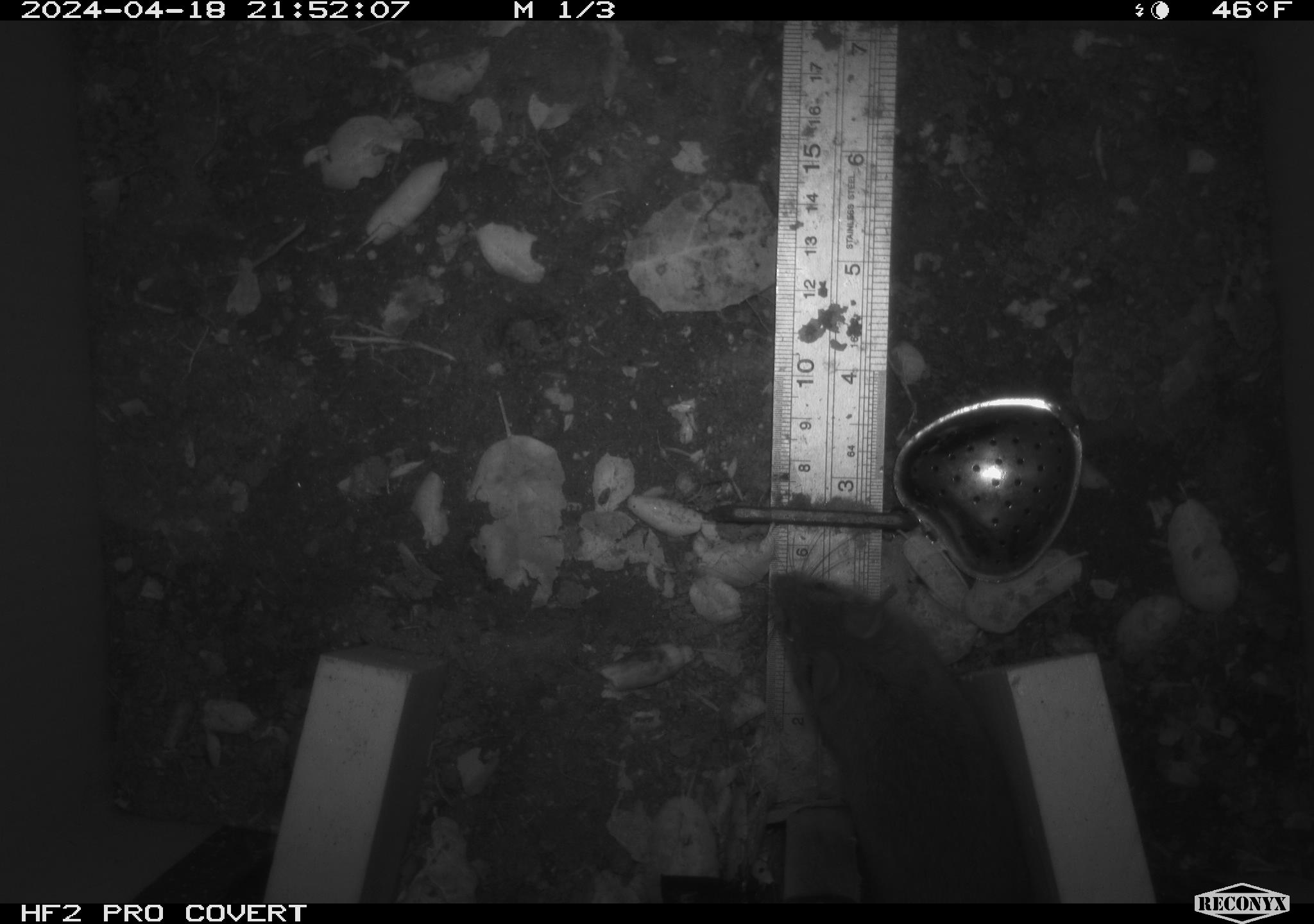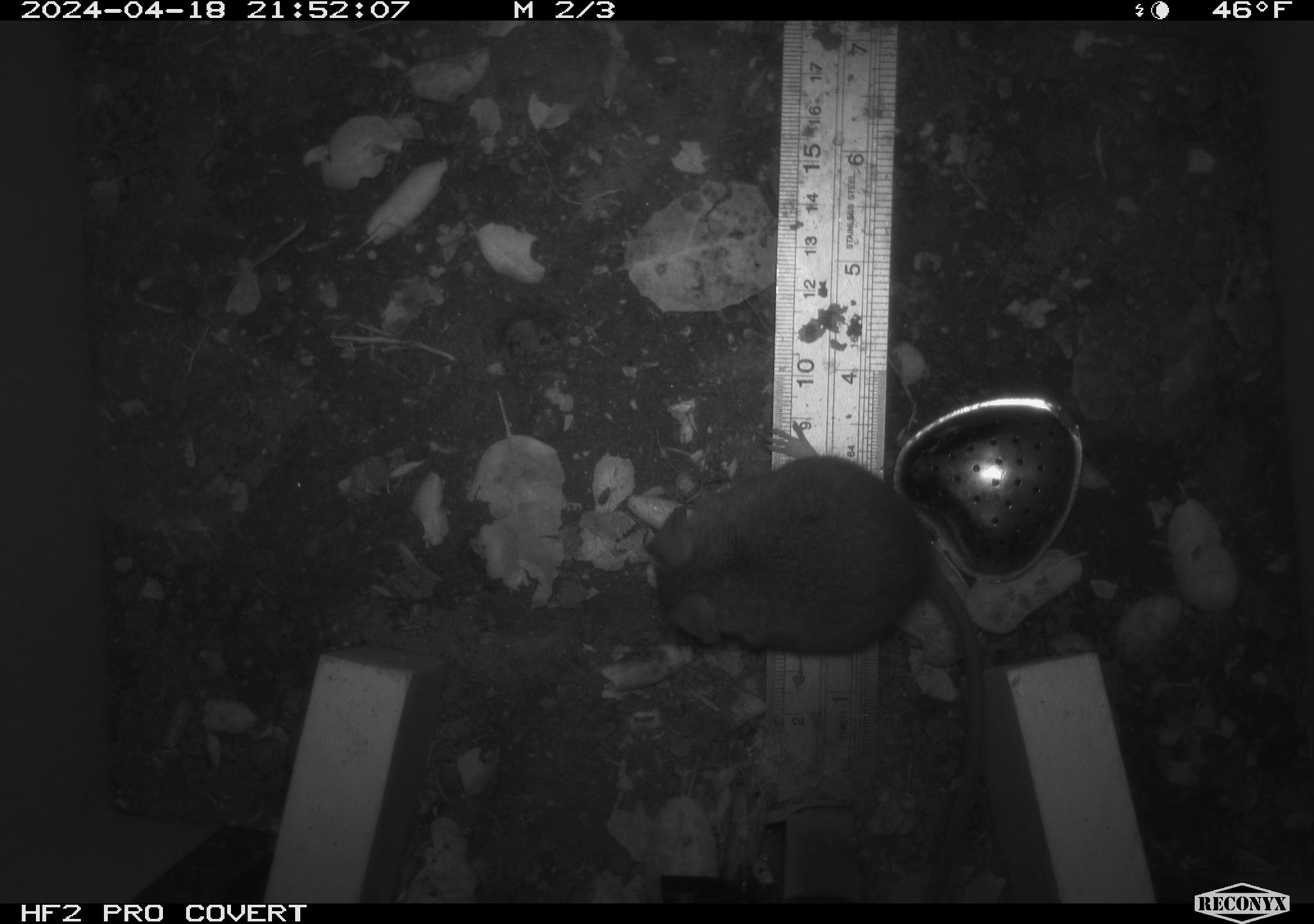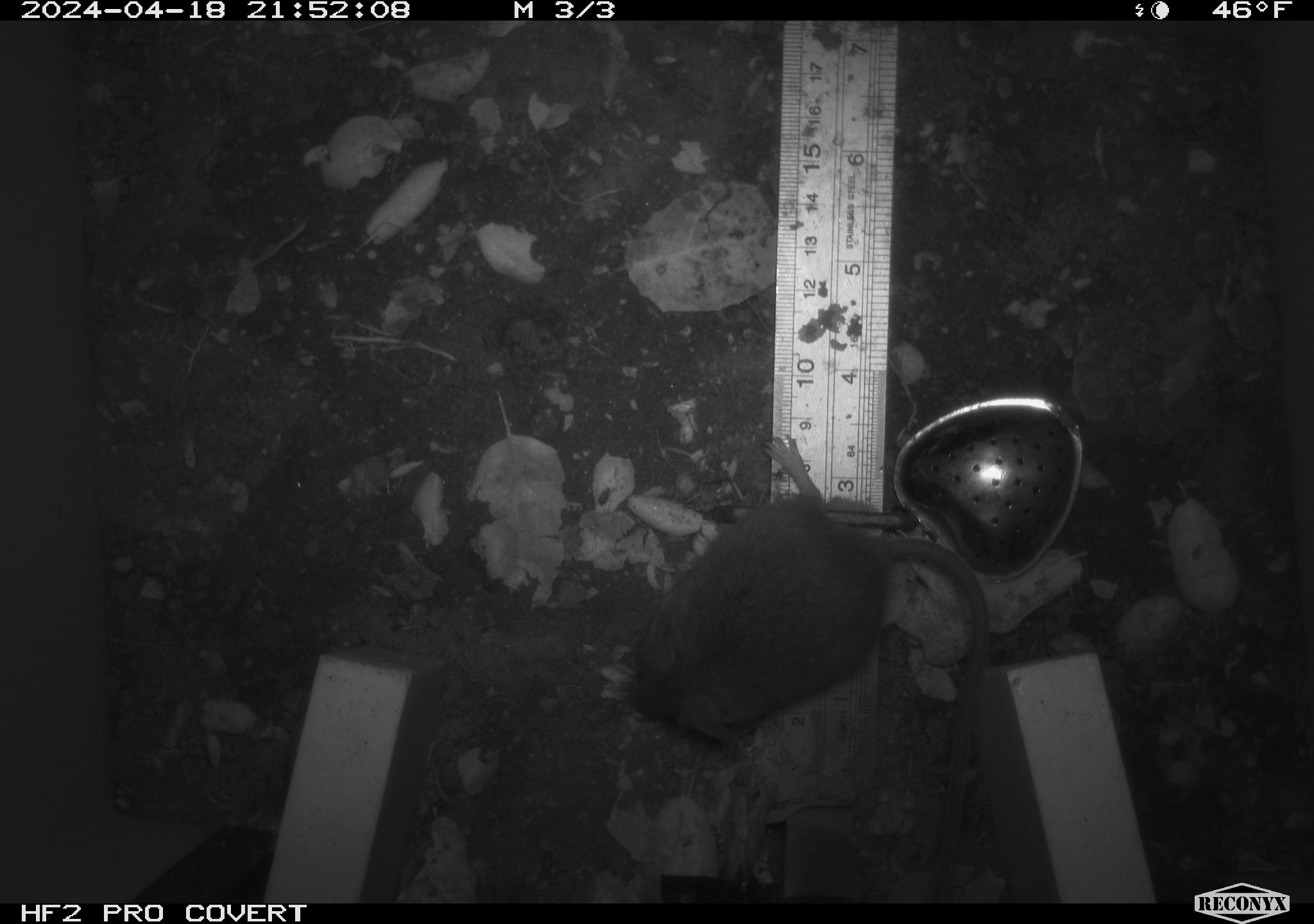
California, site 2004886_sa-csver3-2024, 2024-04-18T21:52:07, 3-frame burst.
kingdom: Animalia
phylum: Chordata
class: Mammalia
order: Rodentia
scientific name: Rodentia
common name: rodent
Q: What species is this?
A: Rodent (Rodentia).